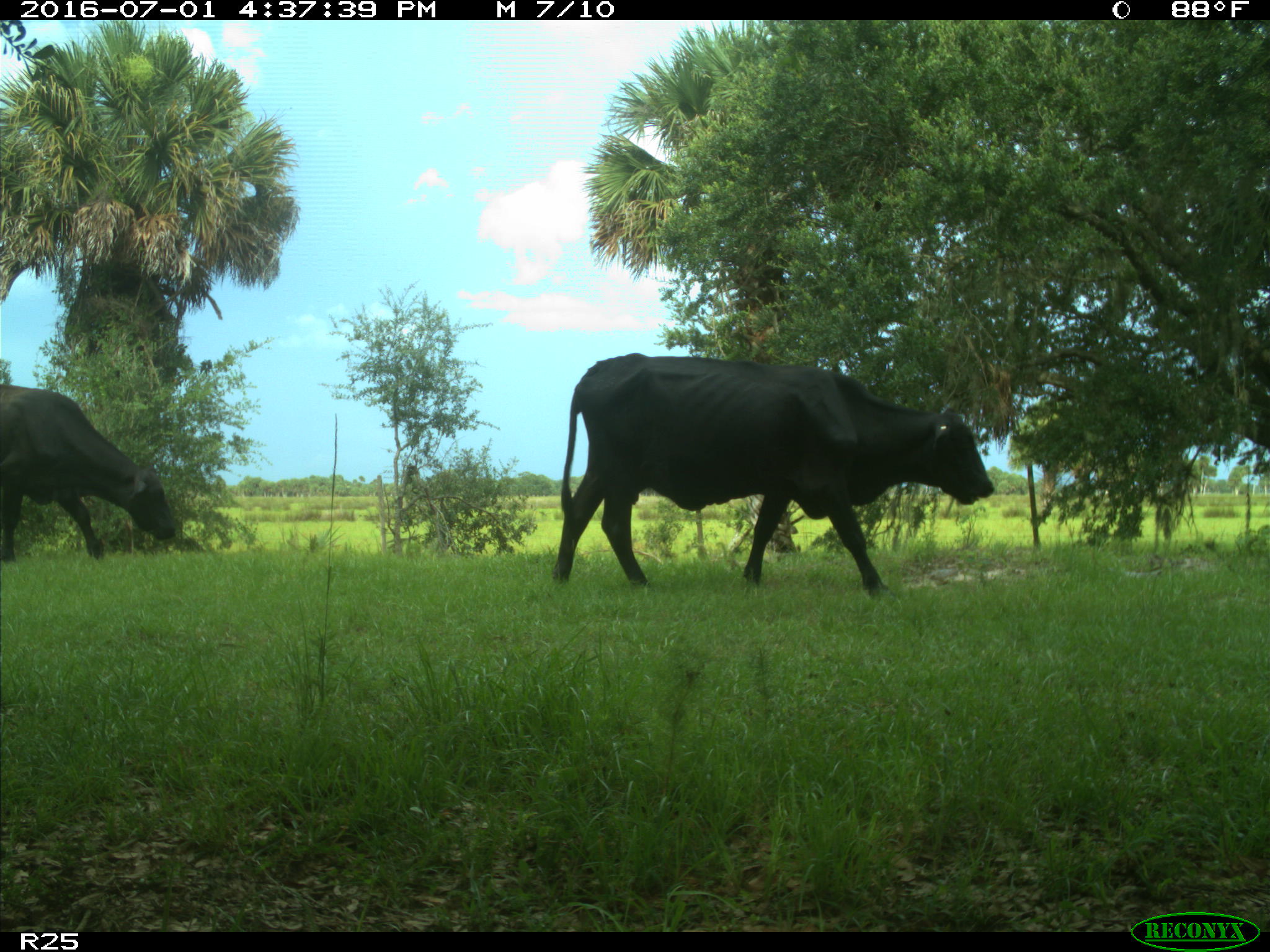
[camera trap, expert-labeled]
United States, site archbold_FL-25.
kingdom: Animalia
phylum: Chordata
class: Mammalia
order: Artiodactyla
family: Bovidae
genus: Bos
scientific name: Bos taurus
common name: domestic cow